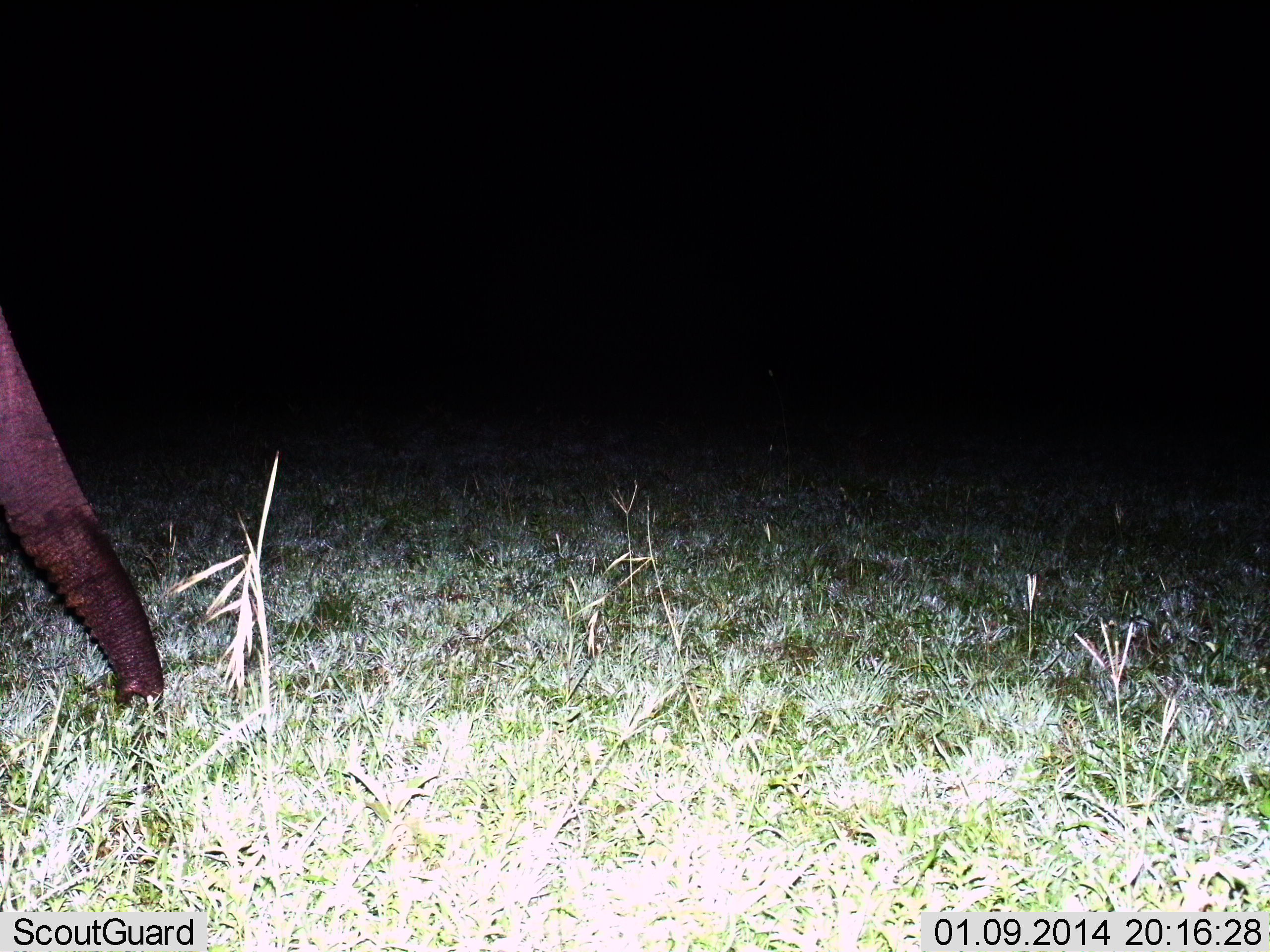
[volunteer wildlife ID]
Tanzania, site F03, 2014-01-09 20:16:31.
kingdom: Animalia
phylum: Chordata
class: Mammalia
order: Proboscidea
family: Elephantidae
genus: Loxodonta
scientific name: Loxodonta africana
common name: african bush elephant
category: elephant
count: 1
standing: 67%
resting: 0%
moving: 14%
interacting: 0%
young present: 2%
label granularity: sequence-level